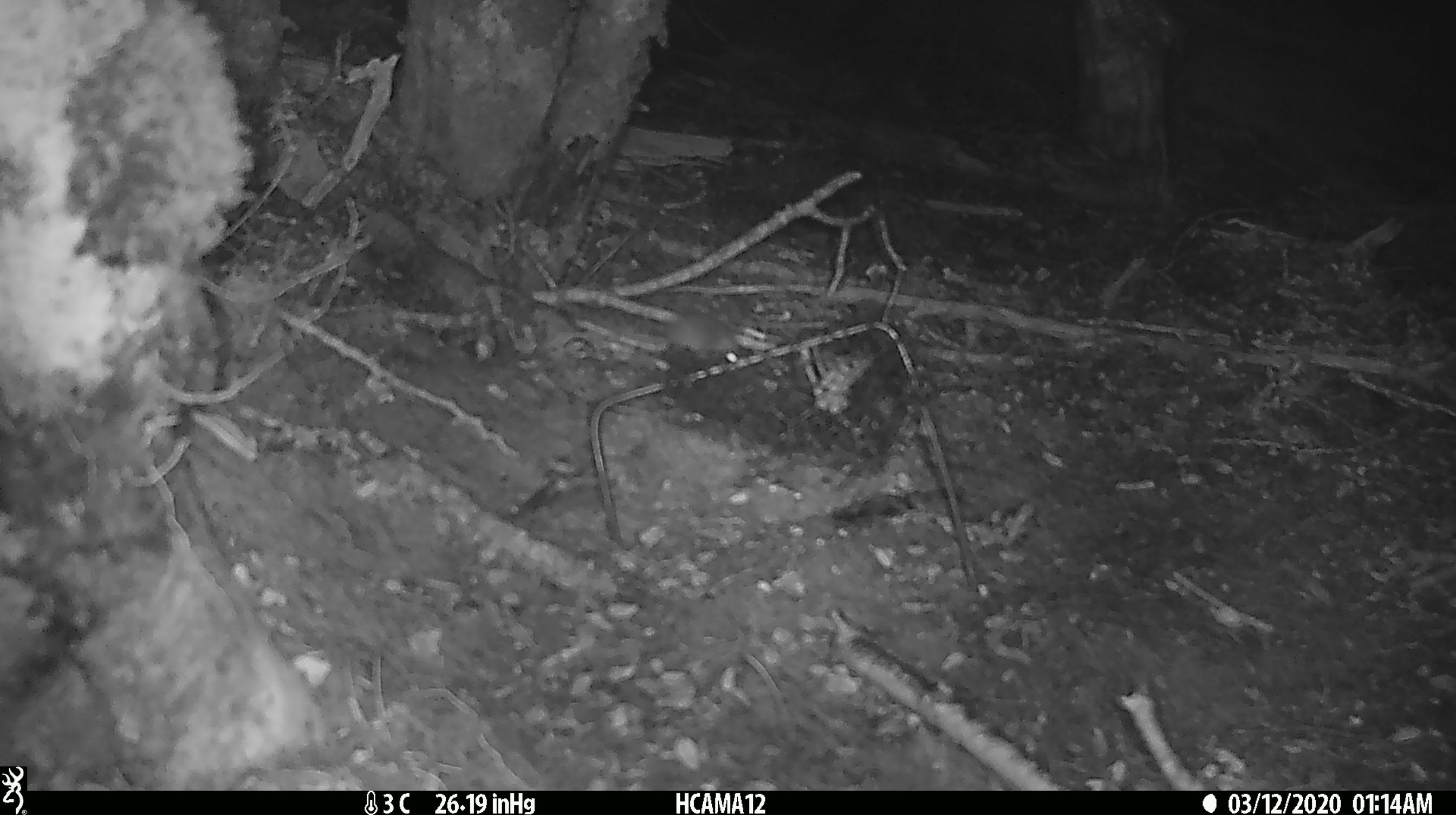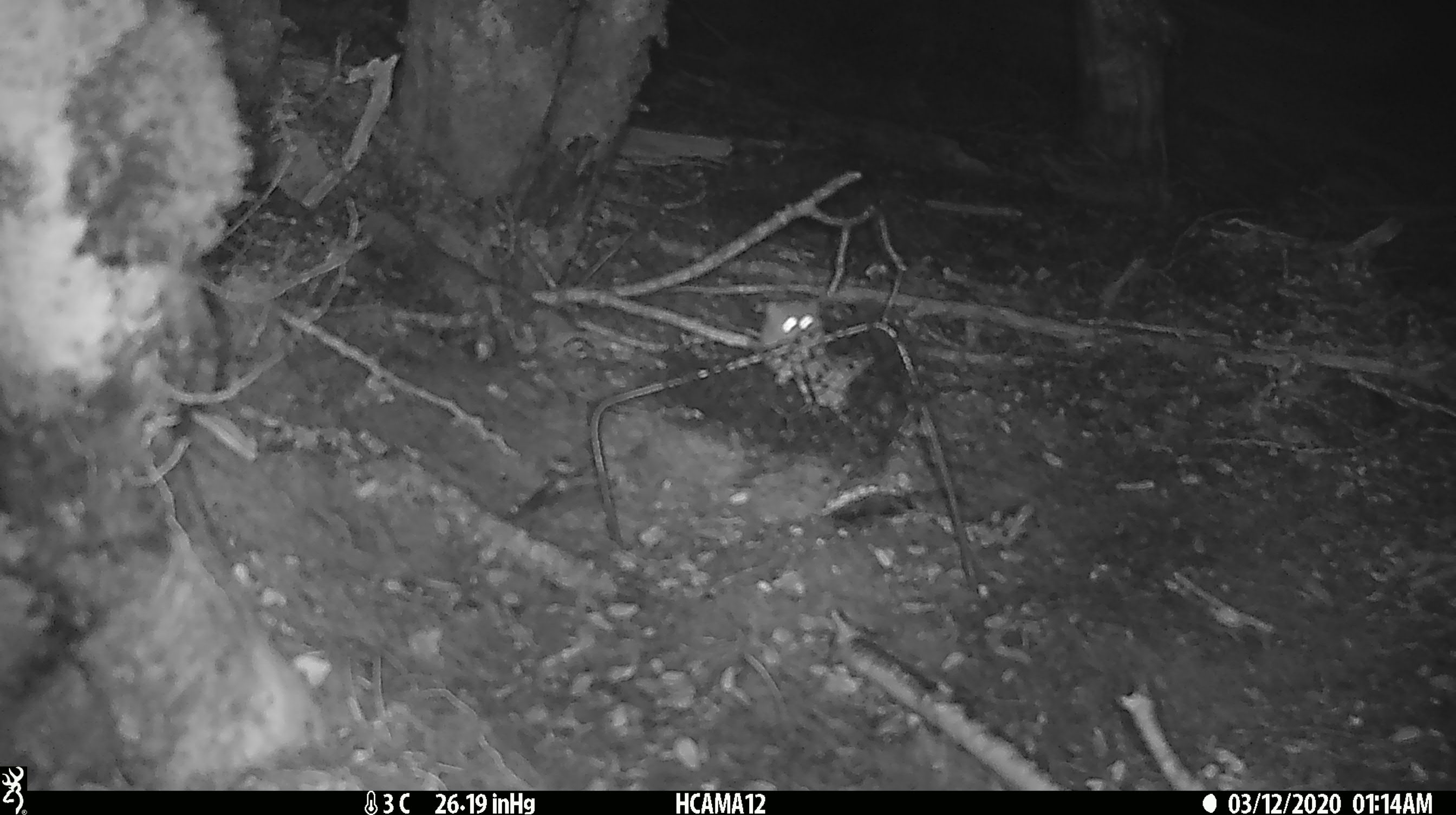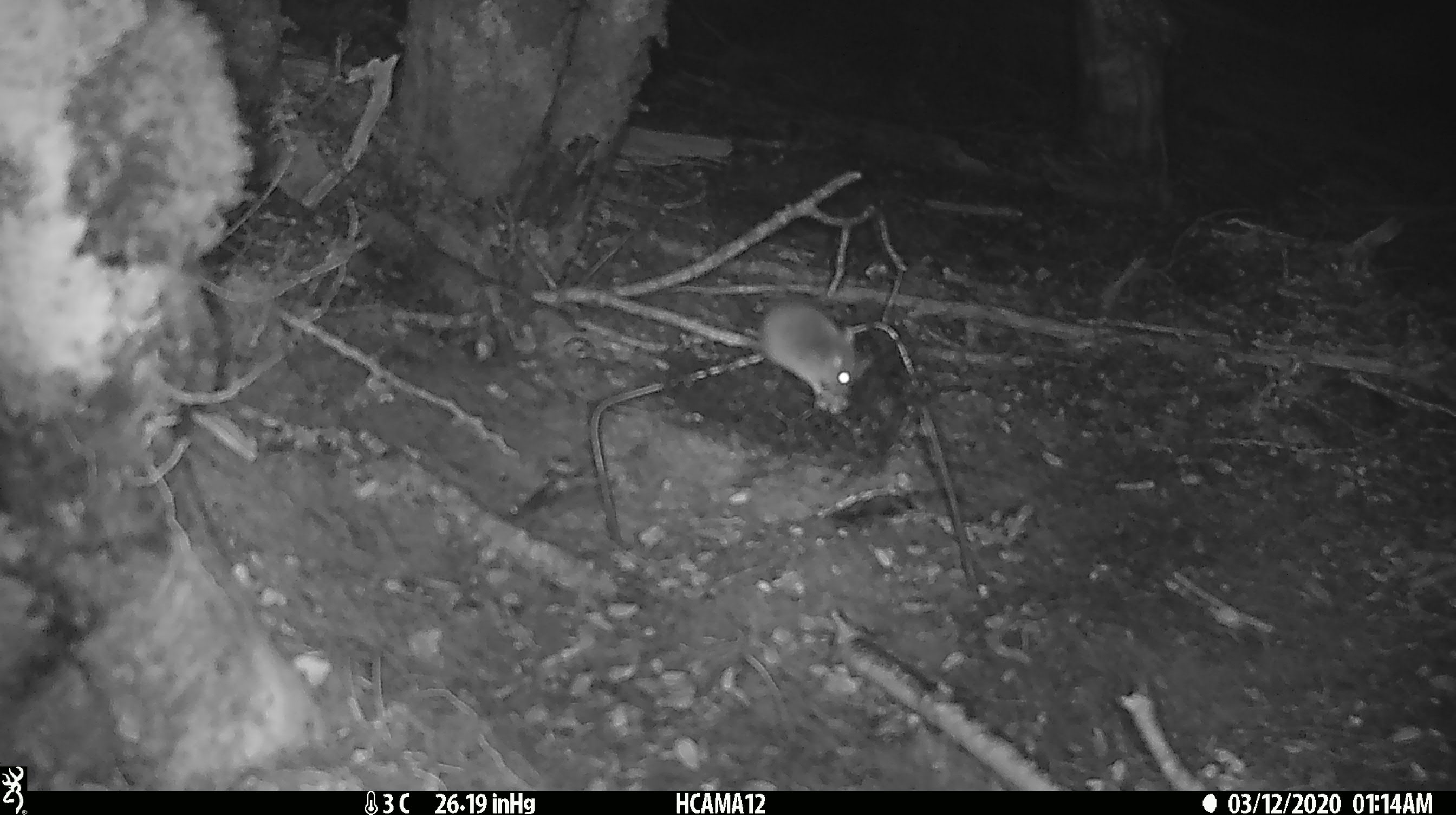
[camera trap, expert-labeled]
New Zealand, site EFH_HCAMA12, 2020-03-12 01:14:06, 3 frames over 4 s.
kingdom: Animalia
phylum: Chordata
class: Mammalia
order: Rodentia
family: Muridae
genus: Mus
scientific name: Mus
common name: mouse